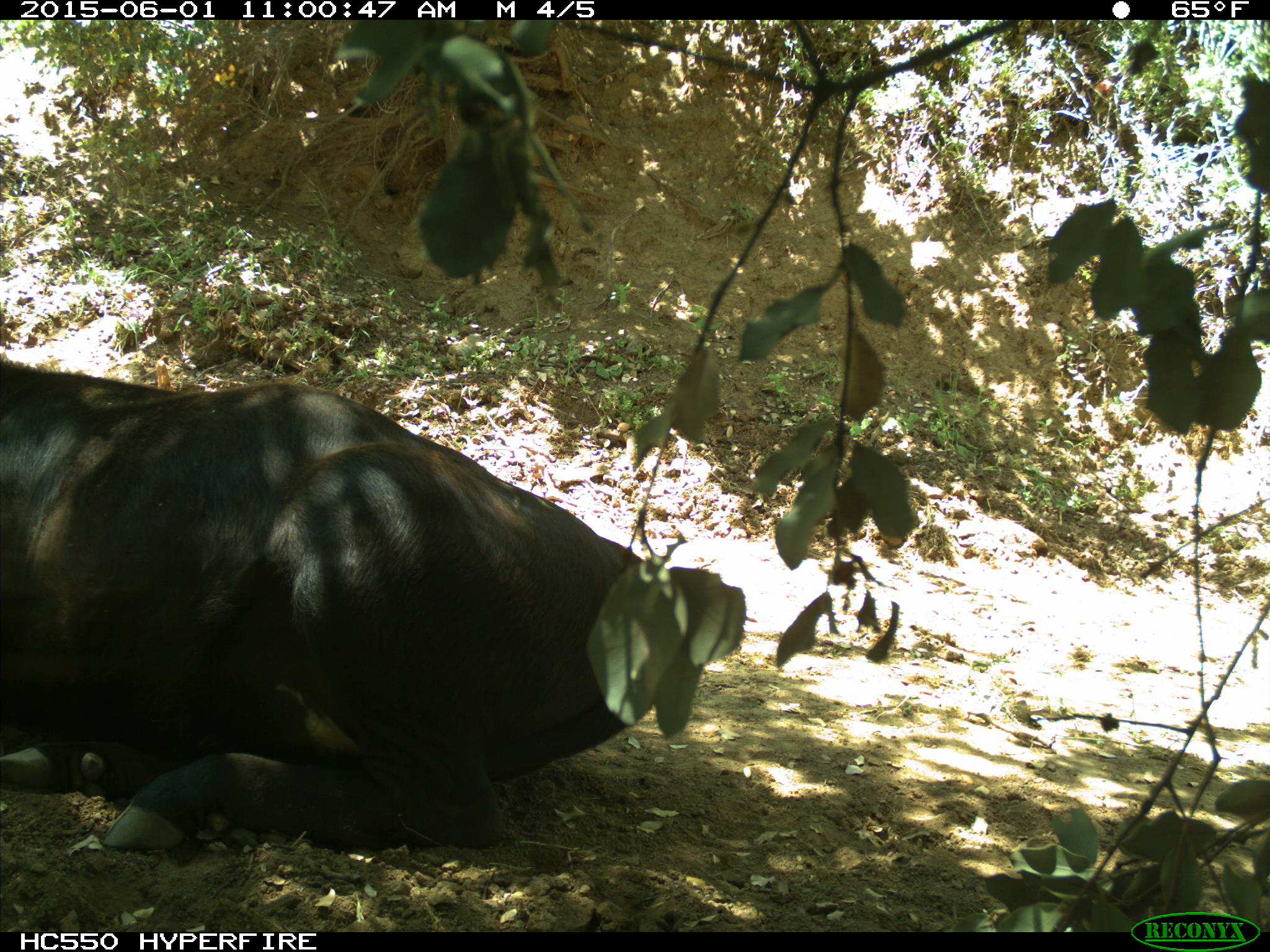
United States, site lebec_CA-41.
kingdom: Animalia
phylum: Chordata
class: Mammalia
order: Artiodactyla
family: Bovidae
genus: Bos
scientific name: Bos taurus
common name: domestic cow